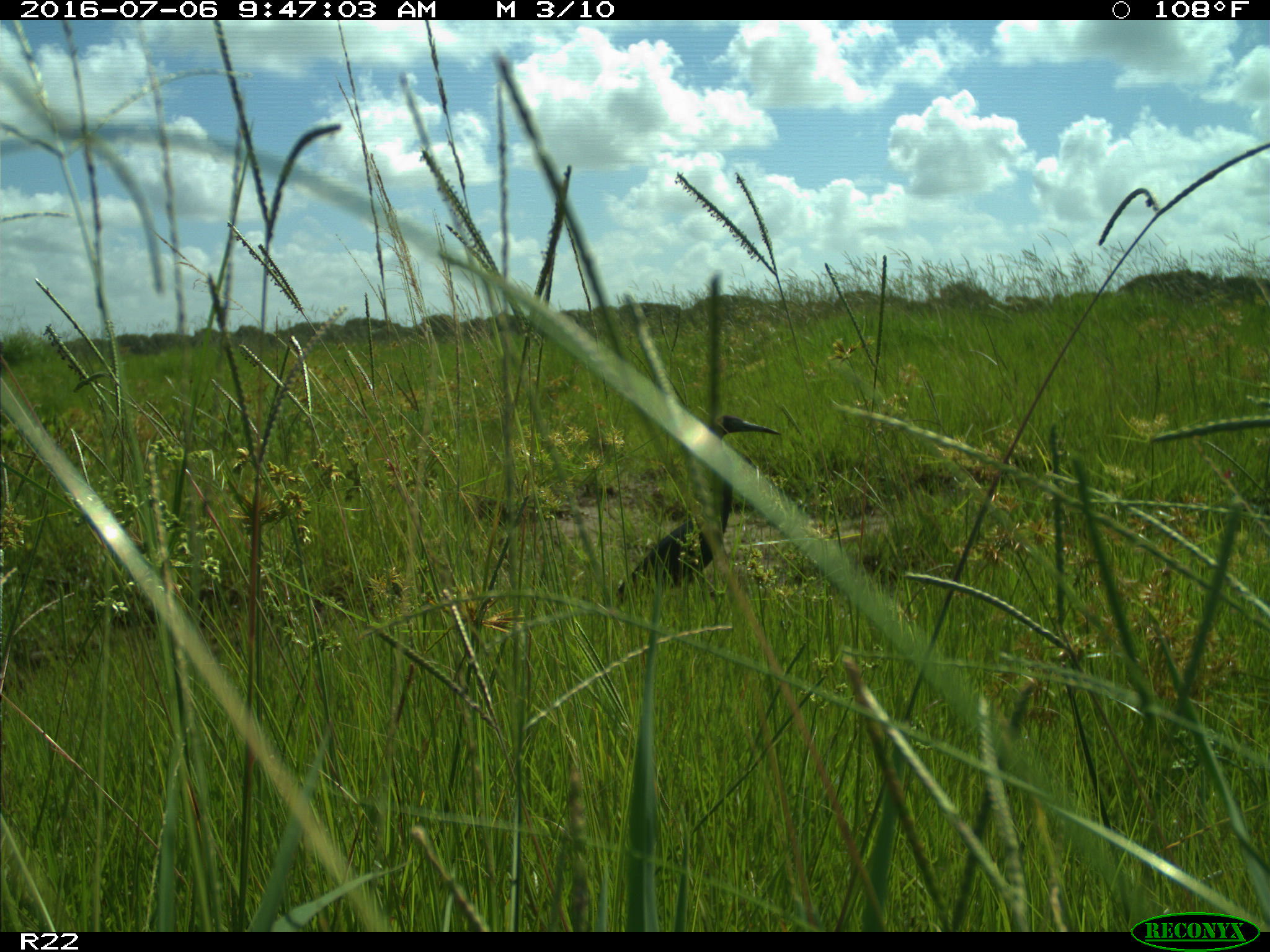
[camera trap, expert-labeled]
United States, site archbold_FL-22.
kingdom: Animalia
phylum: Chordata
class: Aves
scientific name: Aves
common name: birds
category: unidentified bird